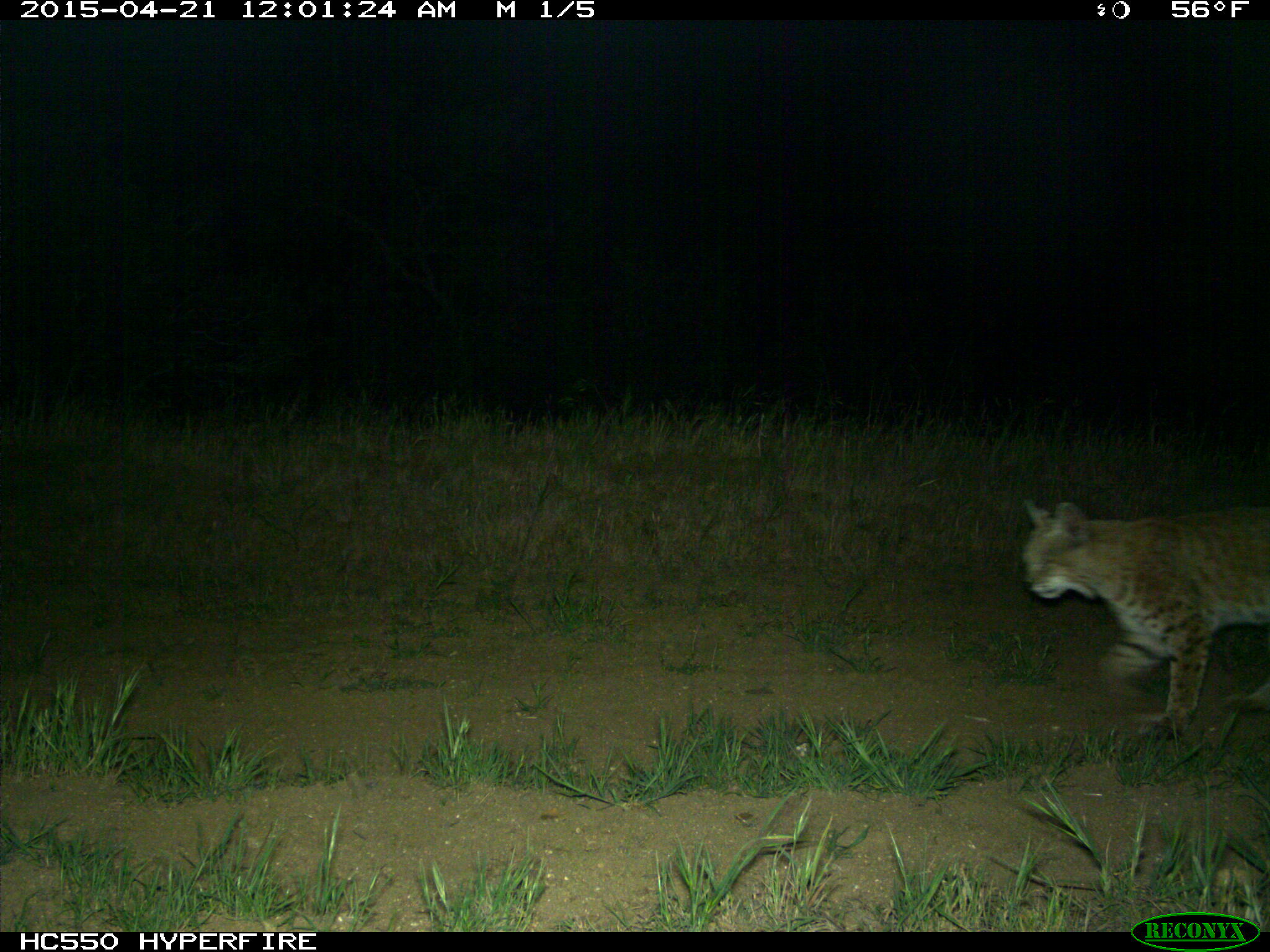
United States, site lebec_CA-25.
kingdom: Animalia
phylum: Chordata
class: Mammalia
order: Carnivora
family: Felidae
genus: Lynx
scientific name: Lynx rufus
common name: bobcat